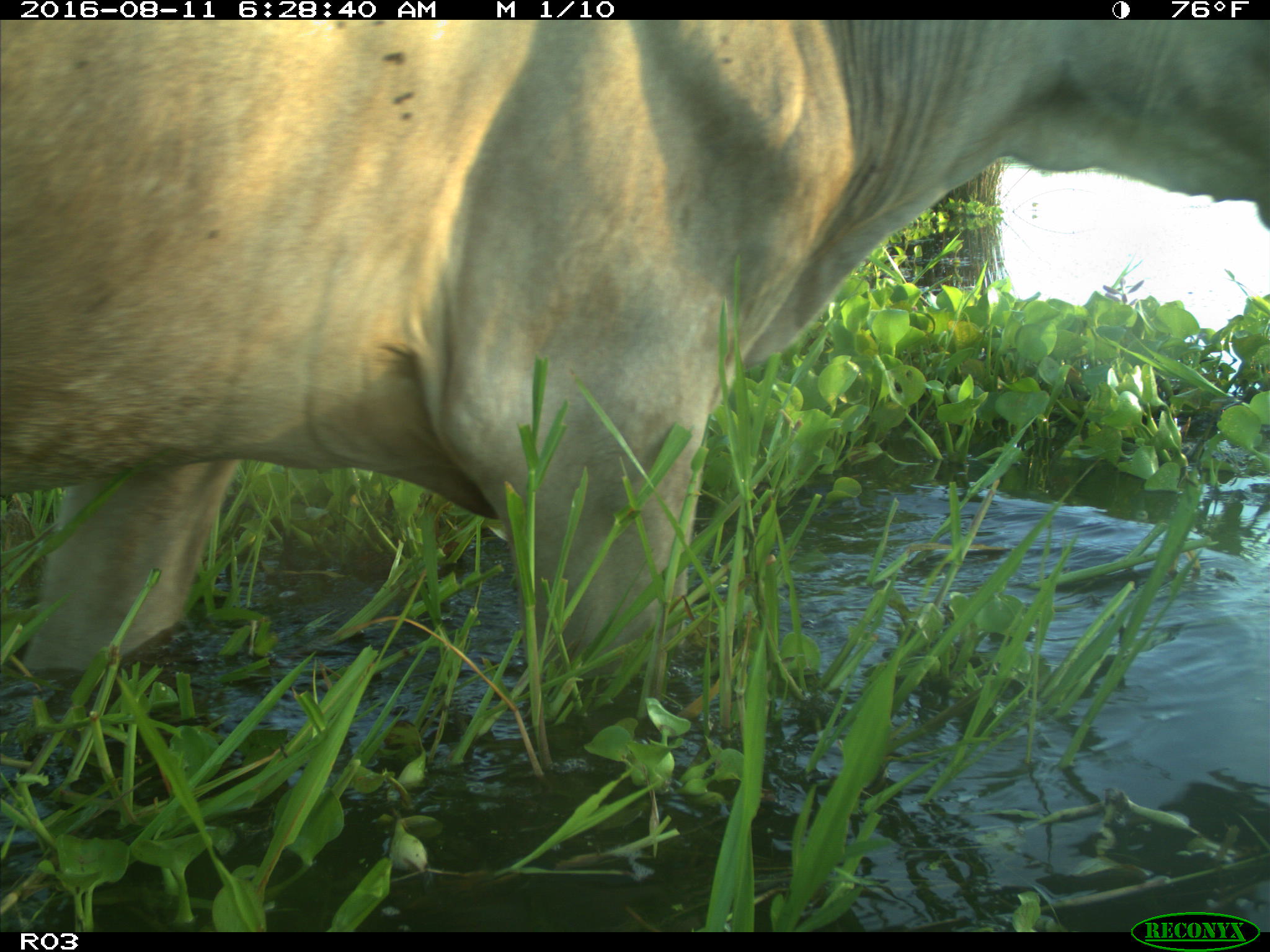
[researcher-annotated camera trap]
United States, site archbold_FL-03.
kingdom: Animalia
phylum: Chordata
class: Mammalia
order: Artiodactyla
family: Bovidae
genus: Bos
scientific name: Bos taurus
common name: domestic cow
Bos taurus (domestic cow).